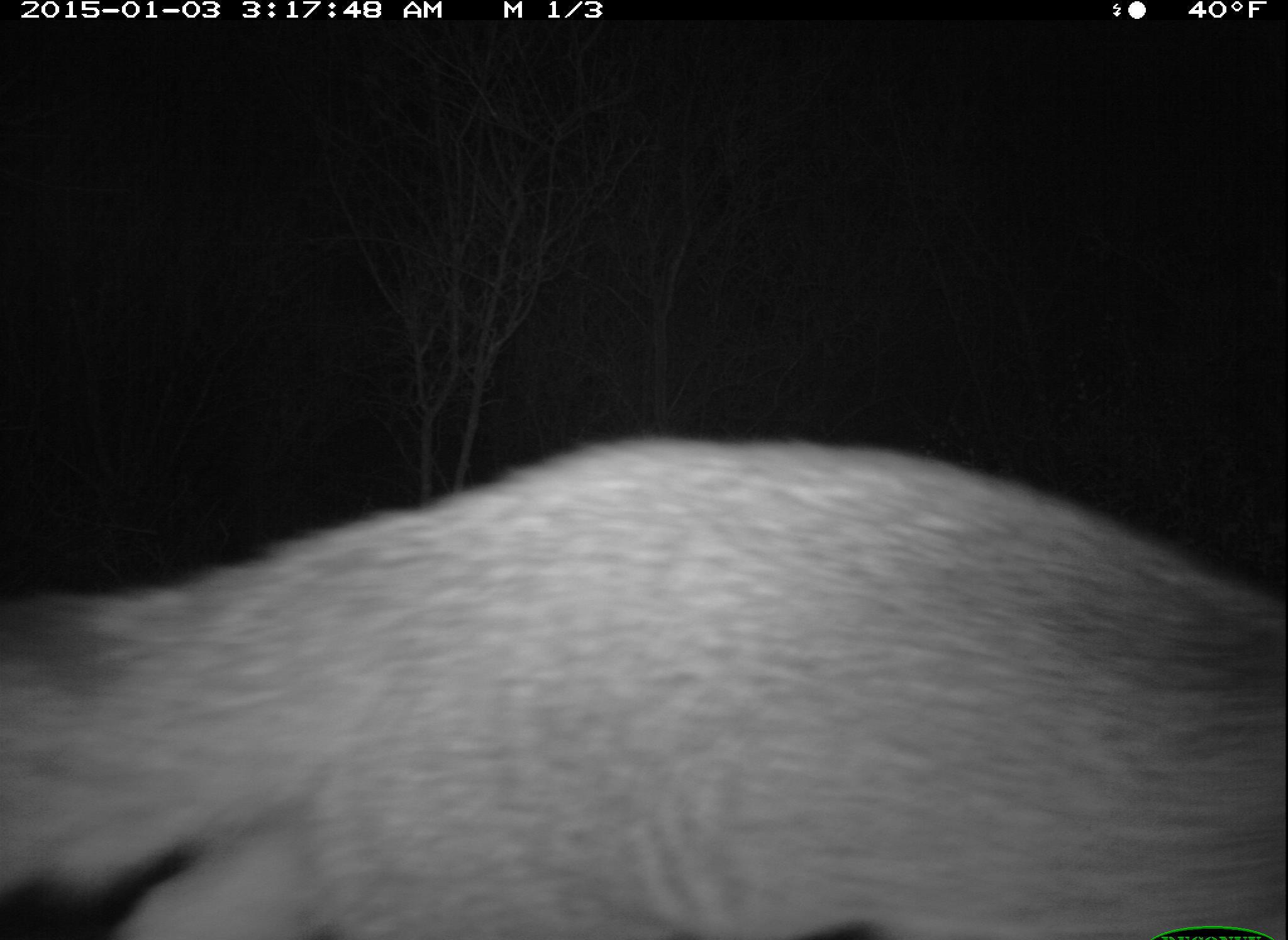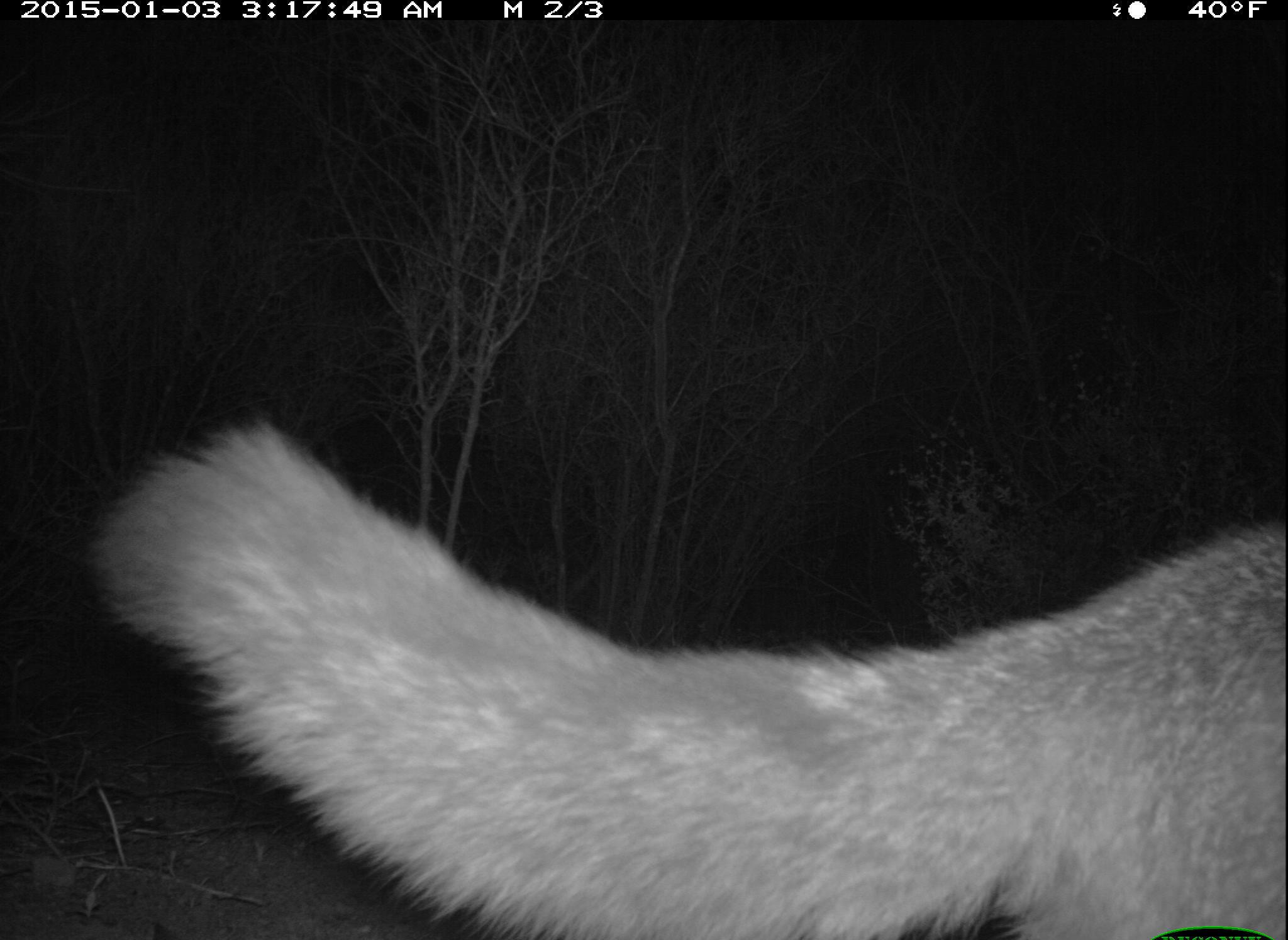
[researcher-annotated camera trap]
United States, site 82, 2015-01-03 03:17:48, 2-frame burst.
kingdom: Animalia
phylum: Chordata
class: Mammalia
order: Carnivora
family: Canidae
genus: Urocyon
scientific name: Urocyon cinereoargenteus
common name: gray fox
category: fox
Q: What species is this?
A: Fox (gray fox) (Urocyon cinereoargenteus).